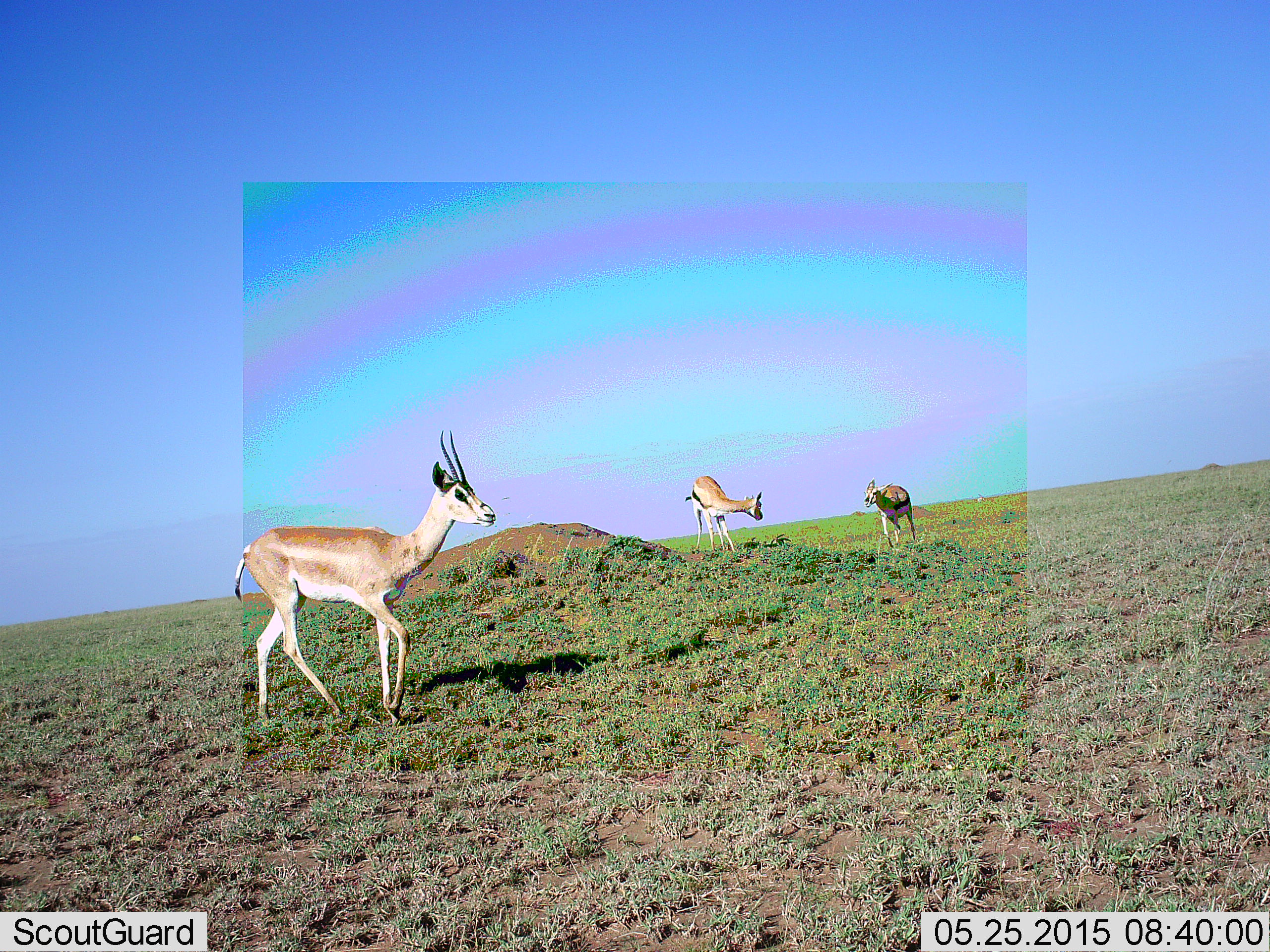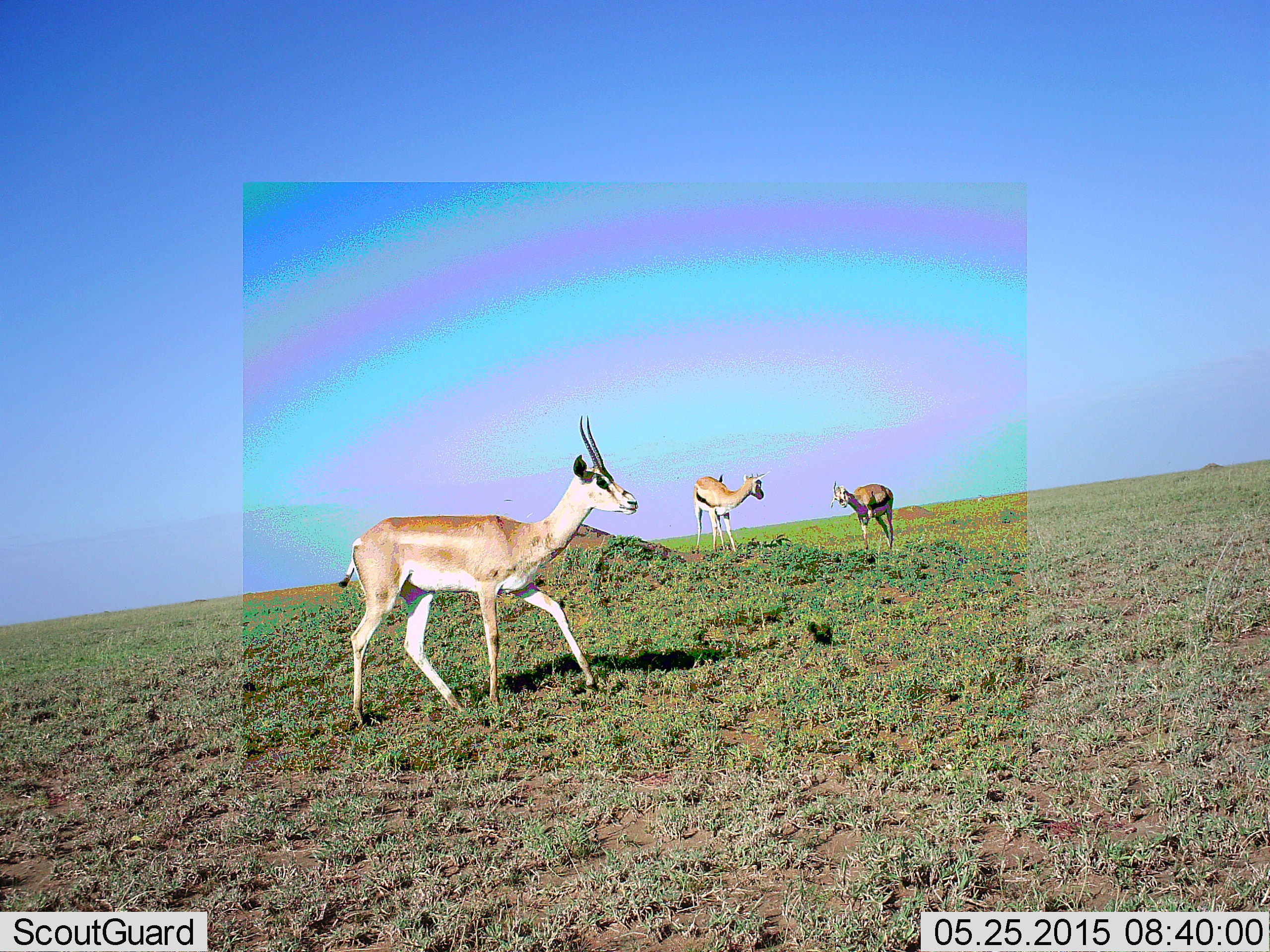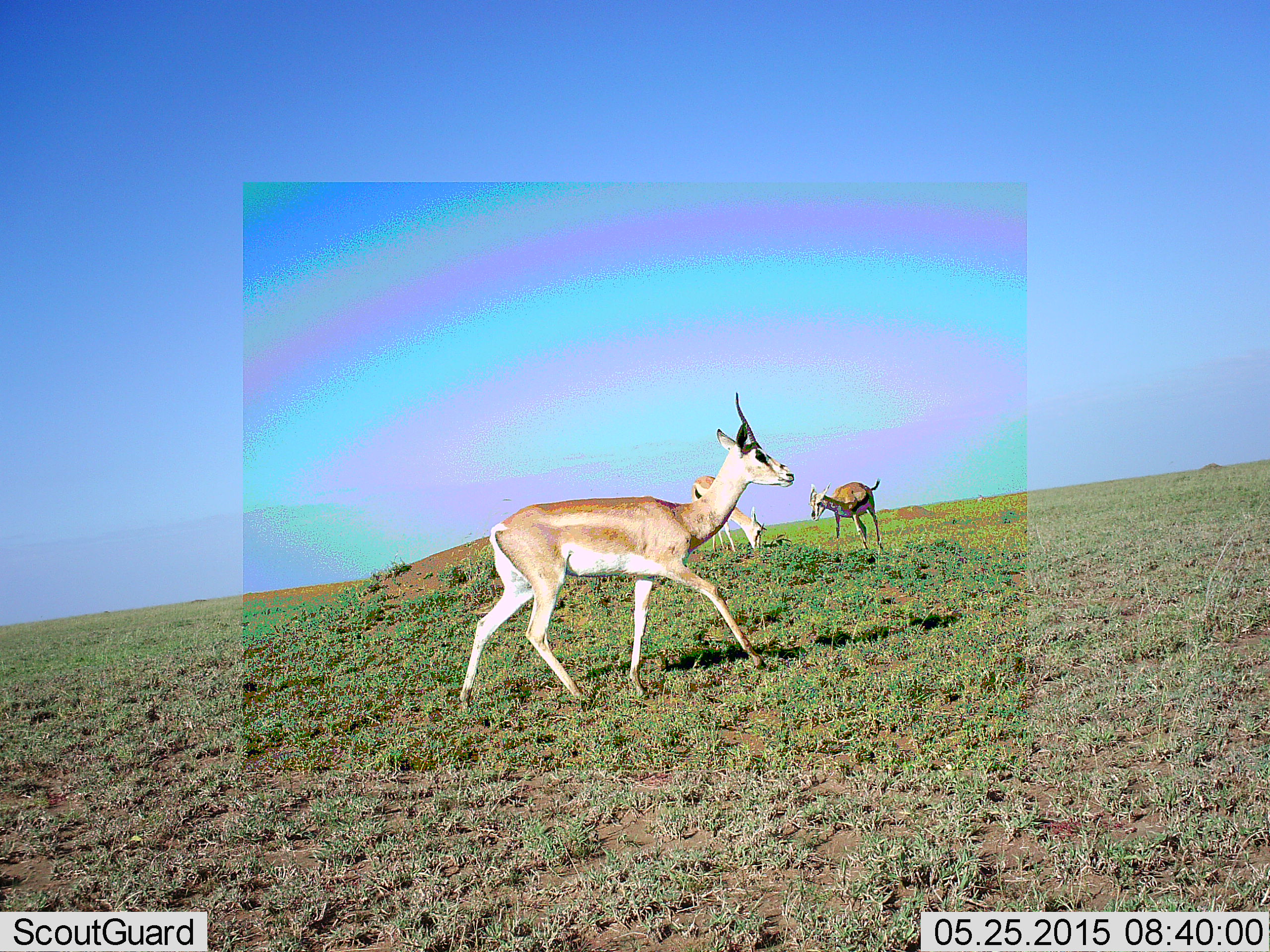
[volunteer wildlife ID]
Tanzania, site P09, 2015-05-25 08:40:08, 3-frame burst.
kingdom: Animalia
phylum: Chordata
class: Mammalia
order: Artiodactyla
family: Bovidae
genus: Nanger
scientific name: Nanger granti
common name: grant's gazelle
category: gazellegrants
Gazellegrants (grant's gazelle) (Nanger granti), count 3. Behavior (volunteer vote fractions): standing 35%, resting 0%, moving 71%, interacting 6%. Young present (vote fraction): 12%. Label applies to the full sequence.